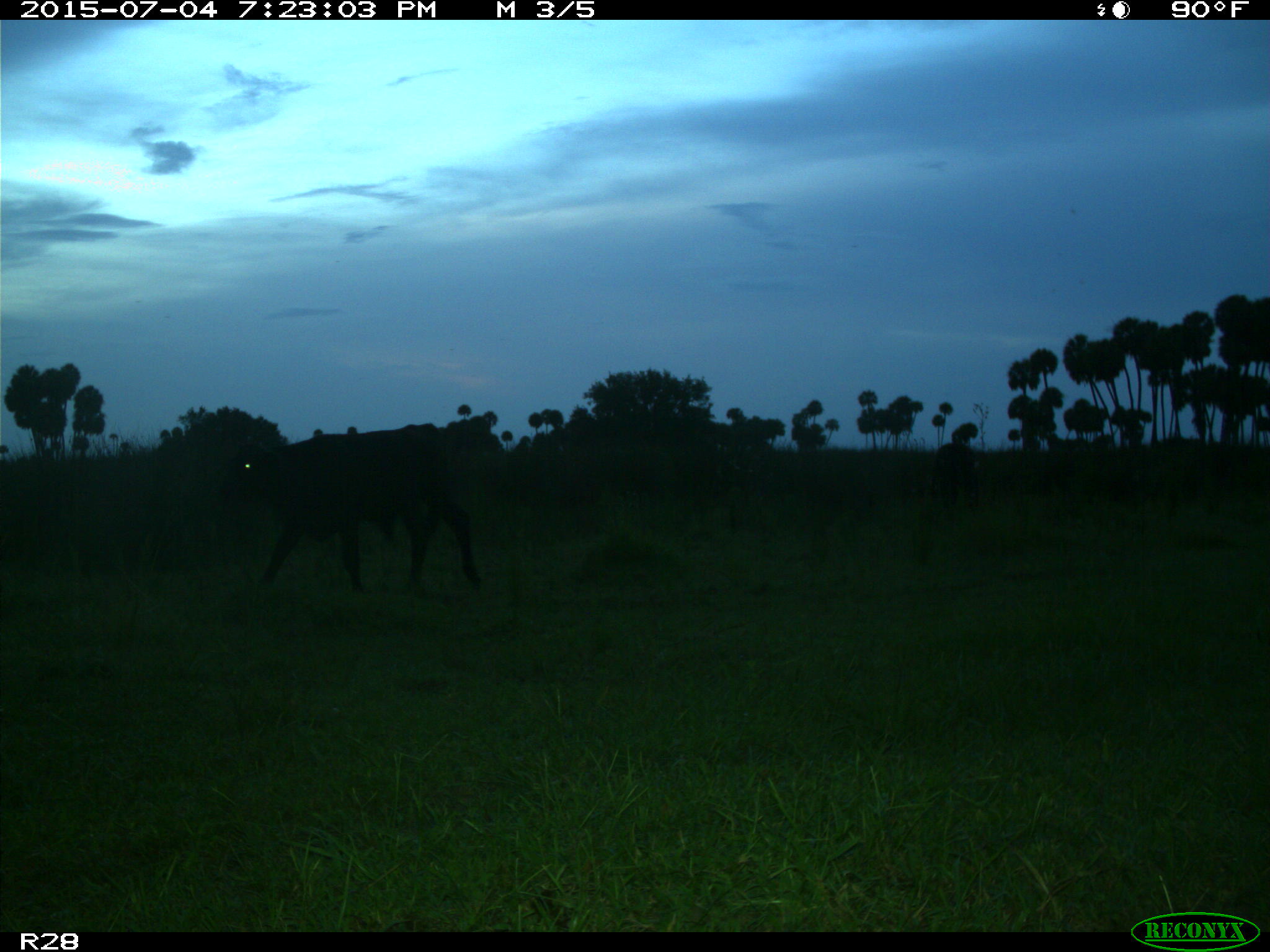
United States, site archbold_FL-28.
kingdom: Animalia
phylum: Chordata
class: Mammalia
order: Artiodactyla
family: Bovidae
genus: Bos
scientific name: Bos taurus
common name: domestic cow